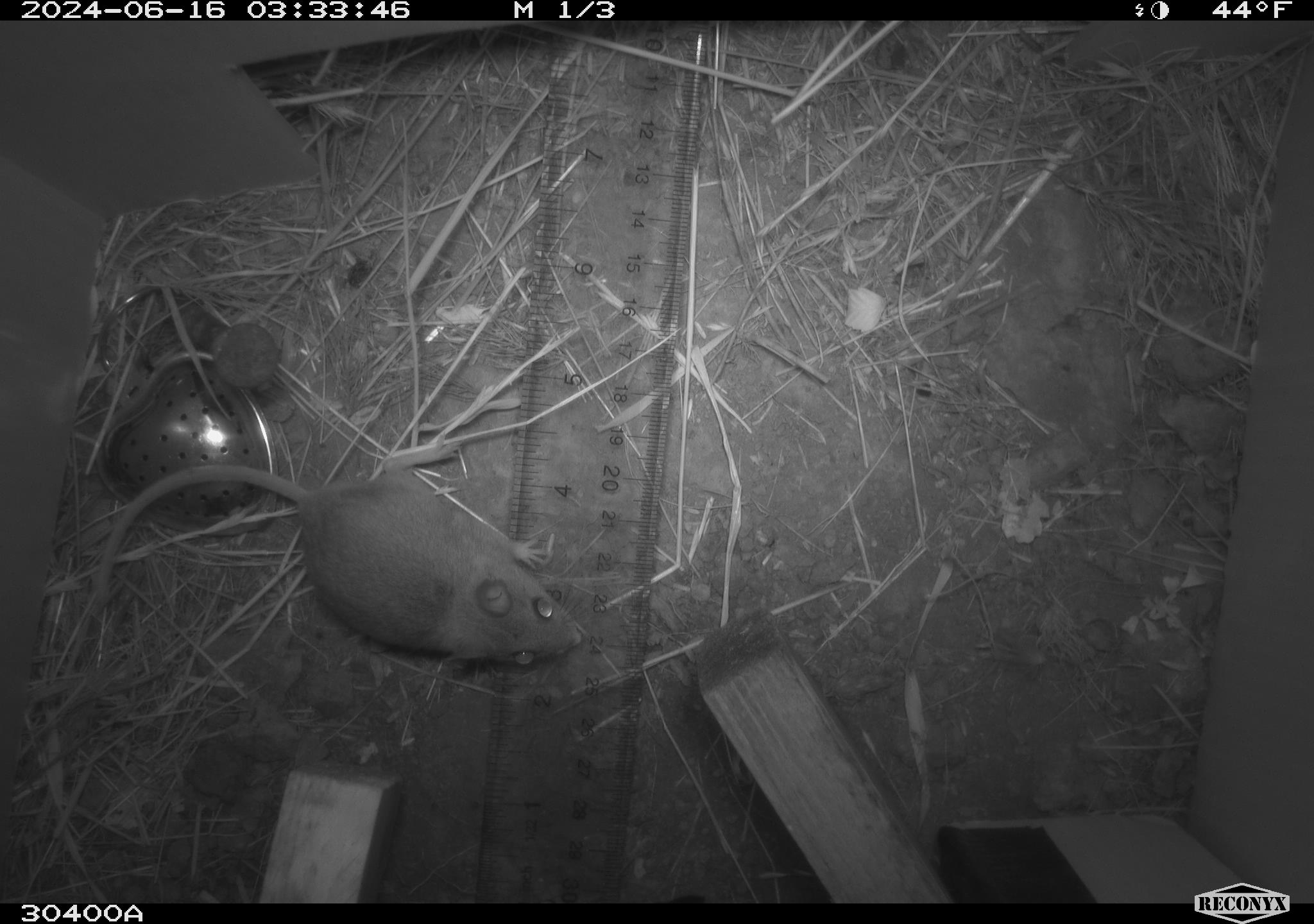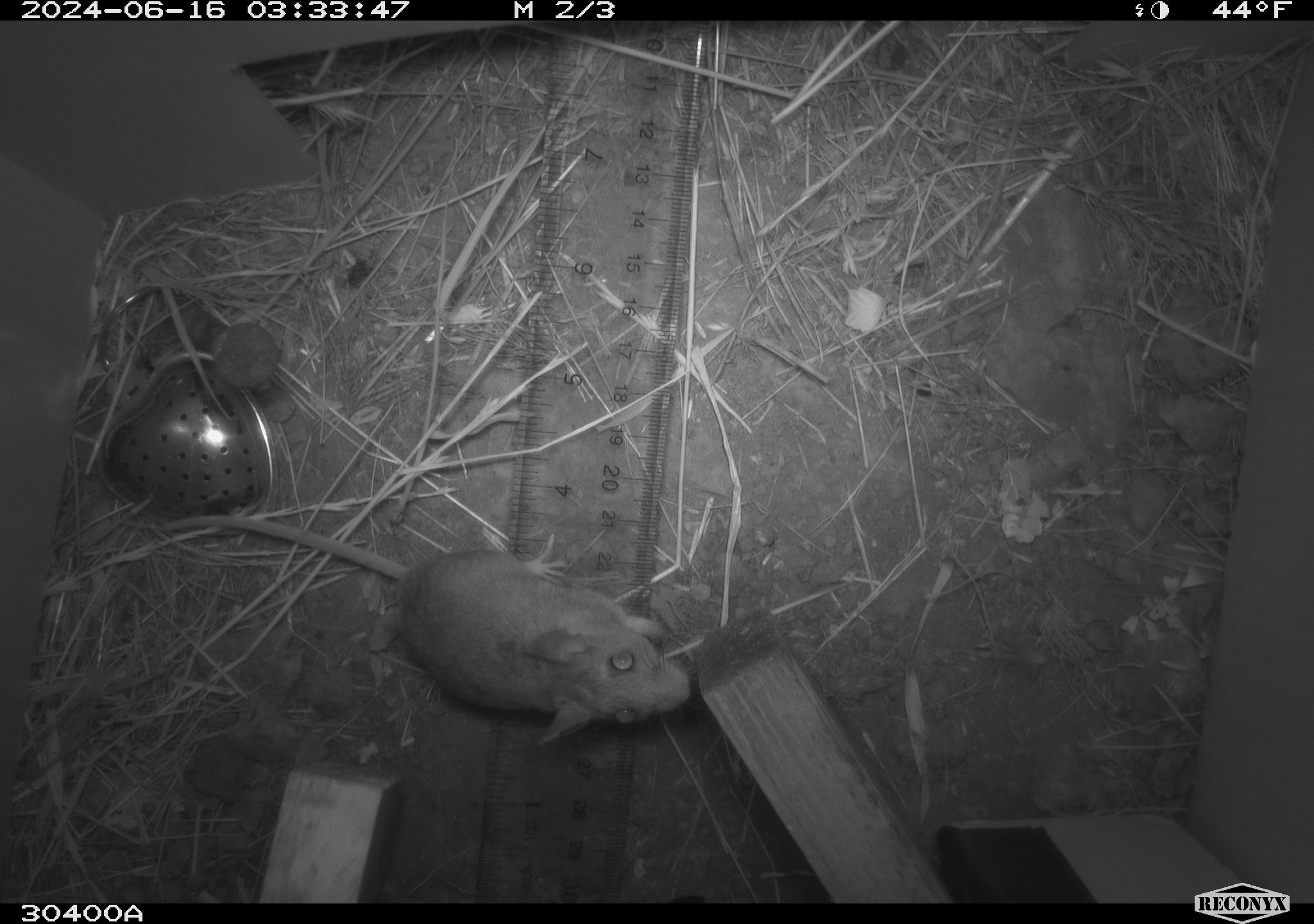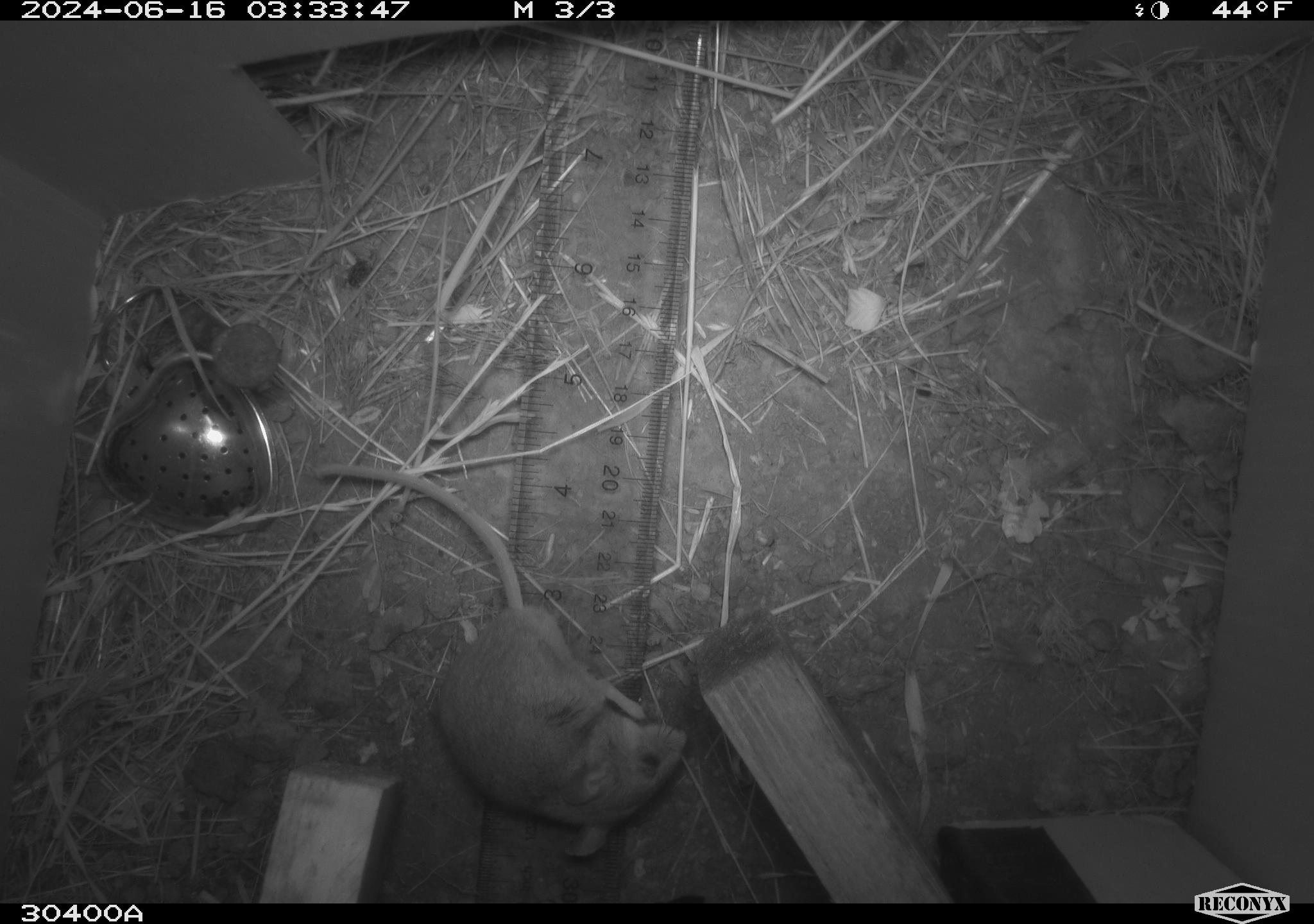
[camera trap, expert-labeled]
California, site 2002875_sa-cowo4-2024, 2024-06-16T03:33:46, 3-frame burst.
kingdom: Animalia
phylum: Chordata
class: Mammalia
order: Rodentia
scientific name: Rodentia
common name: rodent